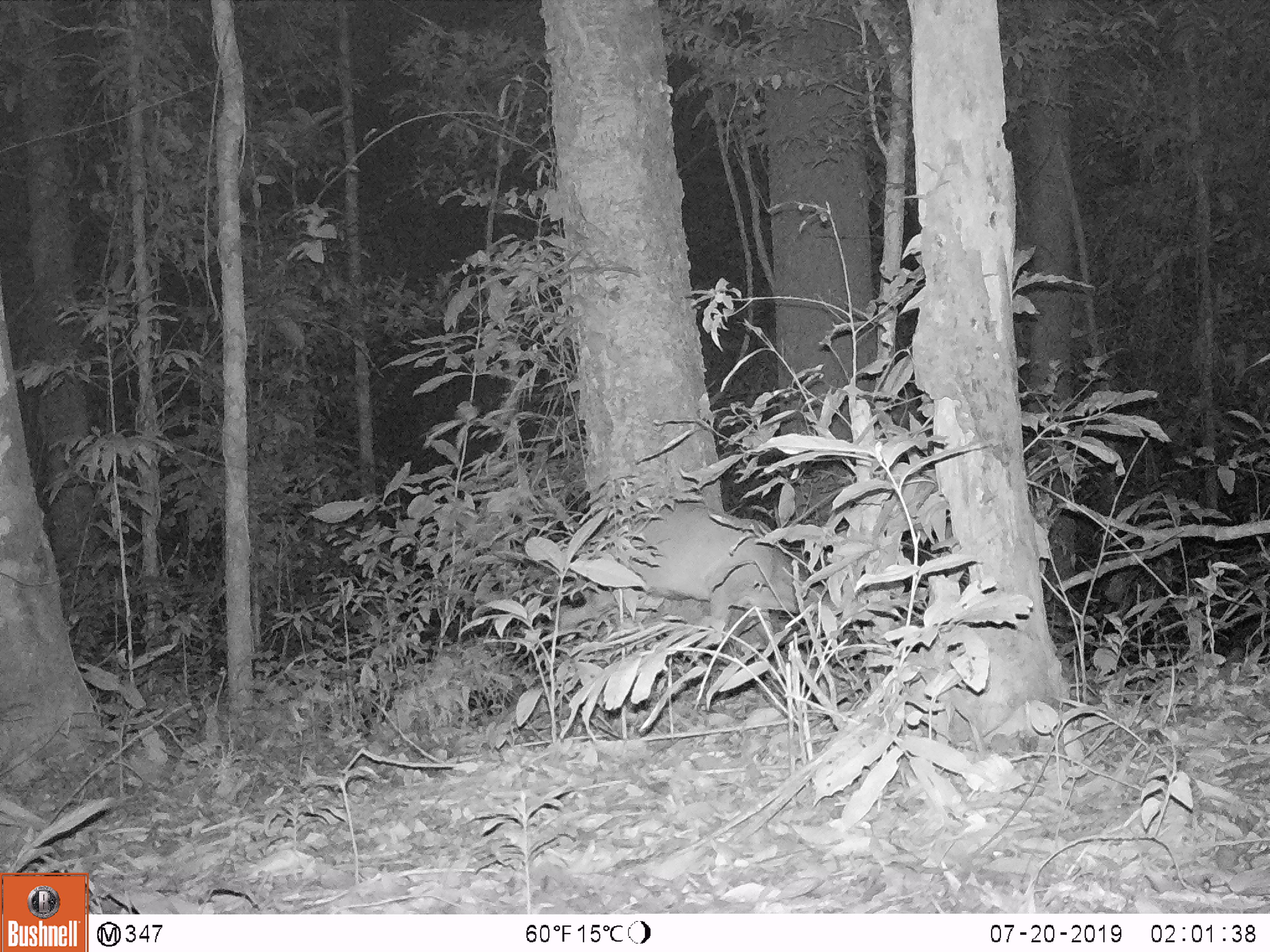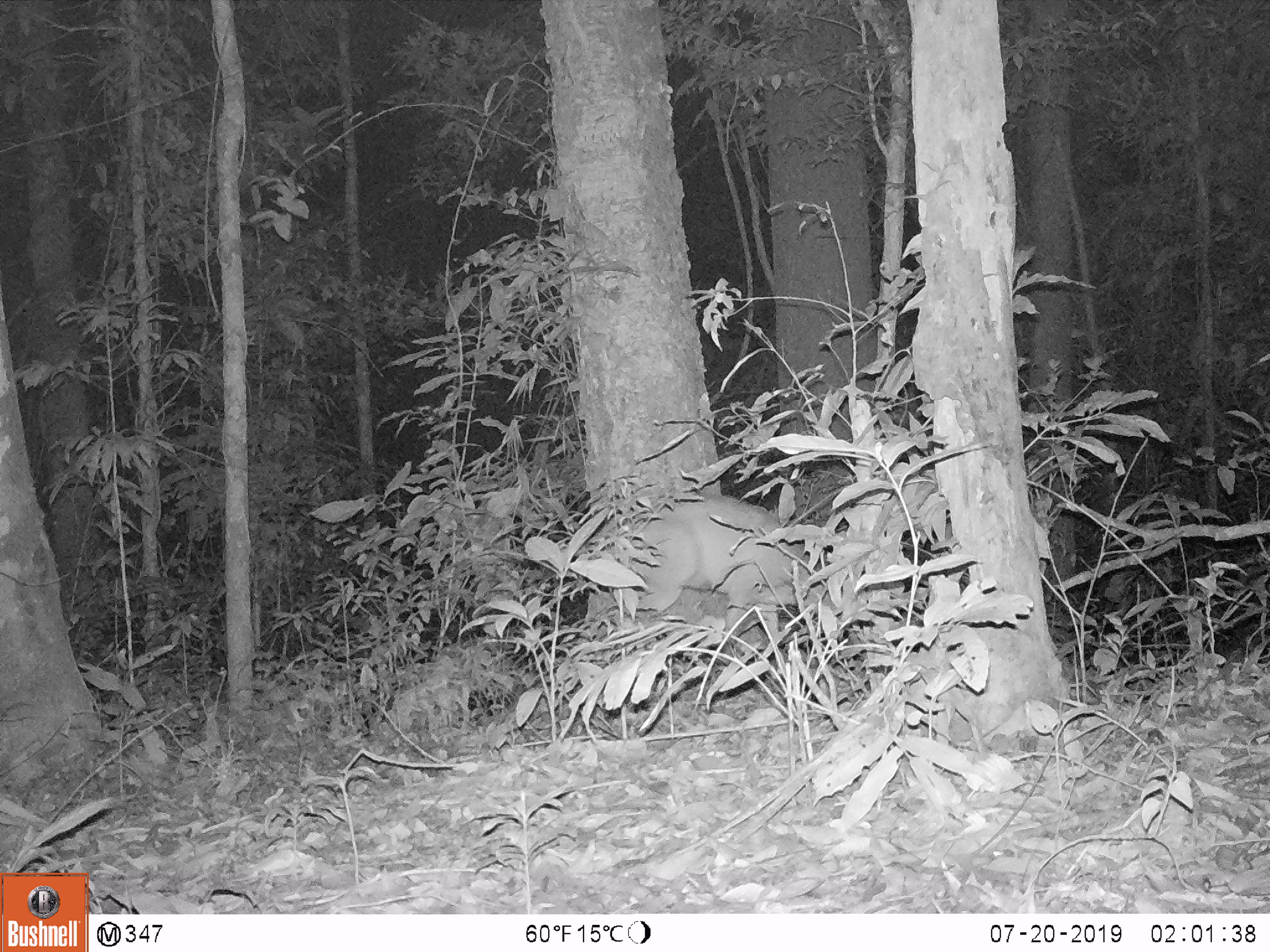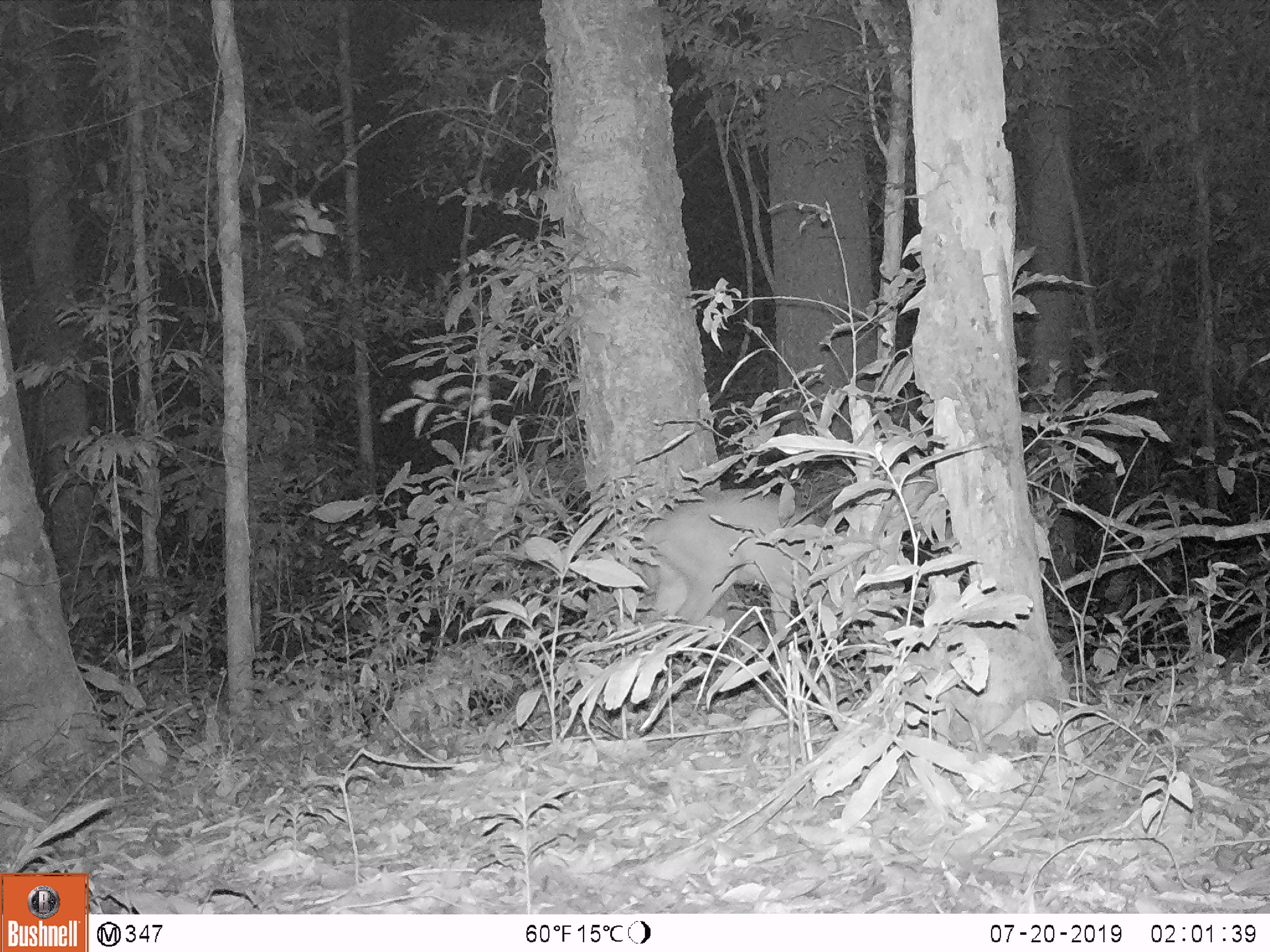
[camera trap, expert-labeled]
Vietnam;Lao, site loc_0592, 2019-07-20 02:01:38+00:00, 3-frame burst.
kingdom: Animalia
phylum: Chordata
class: Mammalia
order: Artiodactyla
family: Cervidae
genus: Muntiacus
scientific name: Muntiacus muntjak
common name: red muntjac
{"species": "red muntjac (Muntiacus muntjak)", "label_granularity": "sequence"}